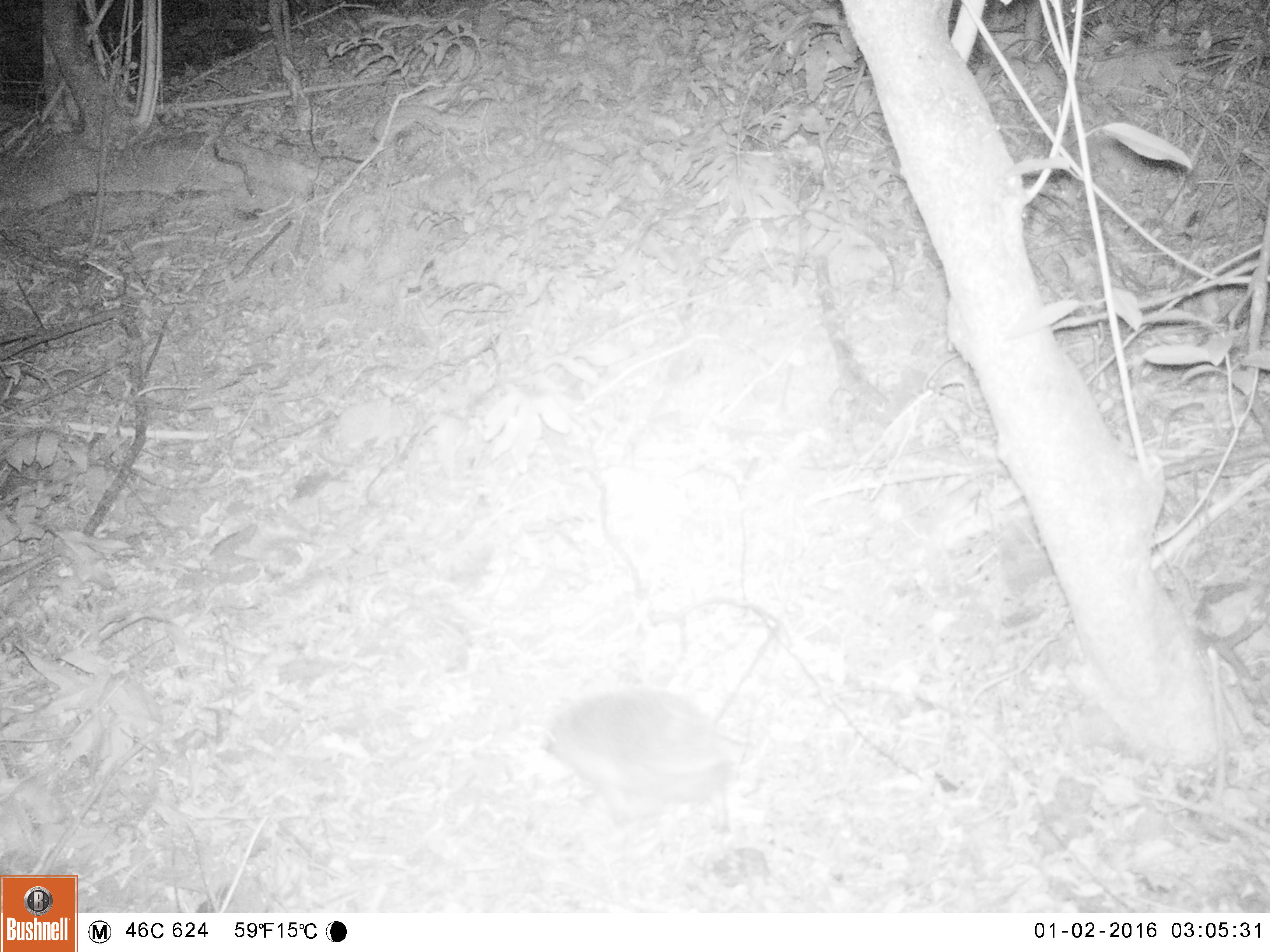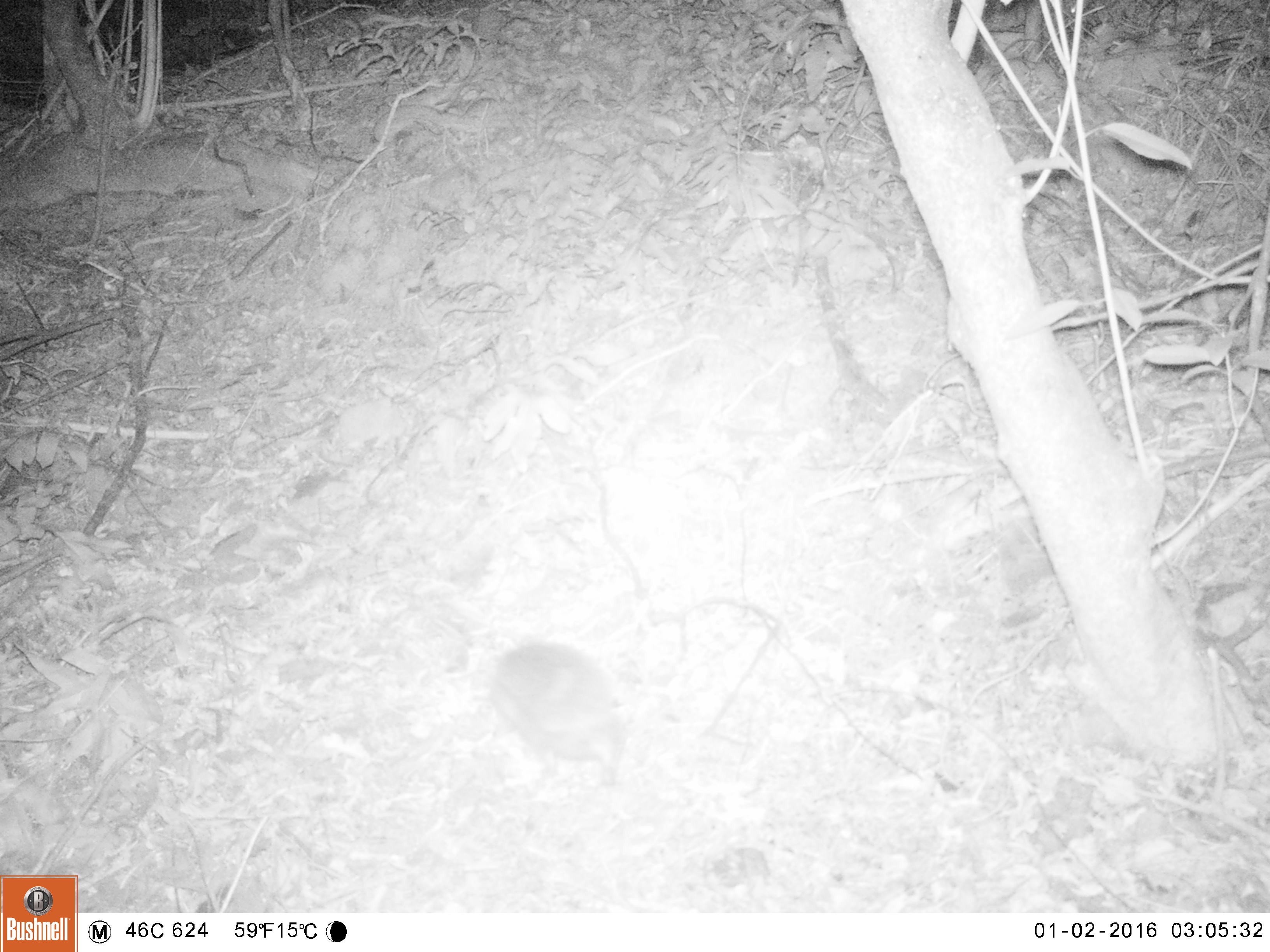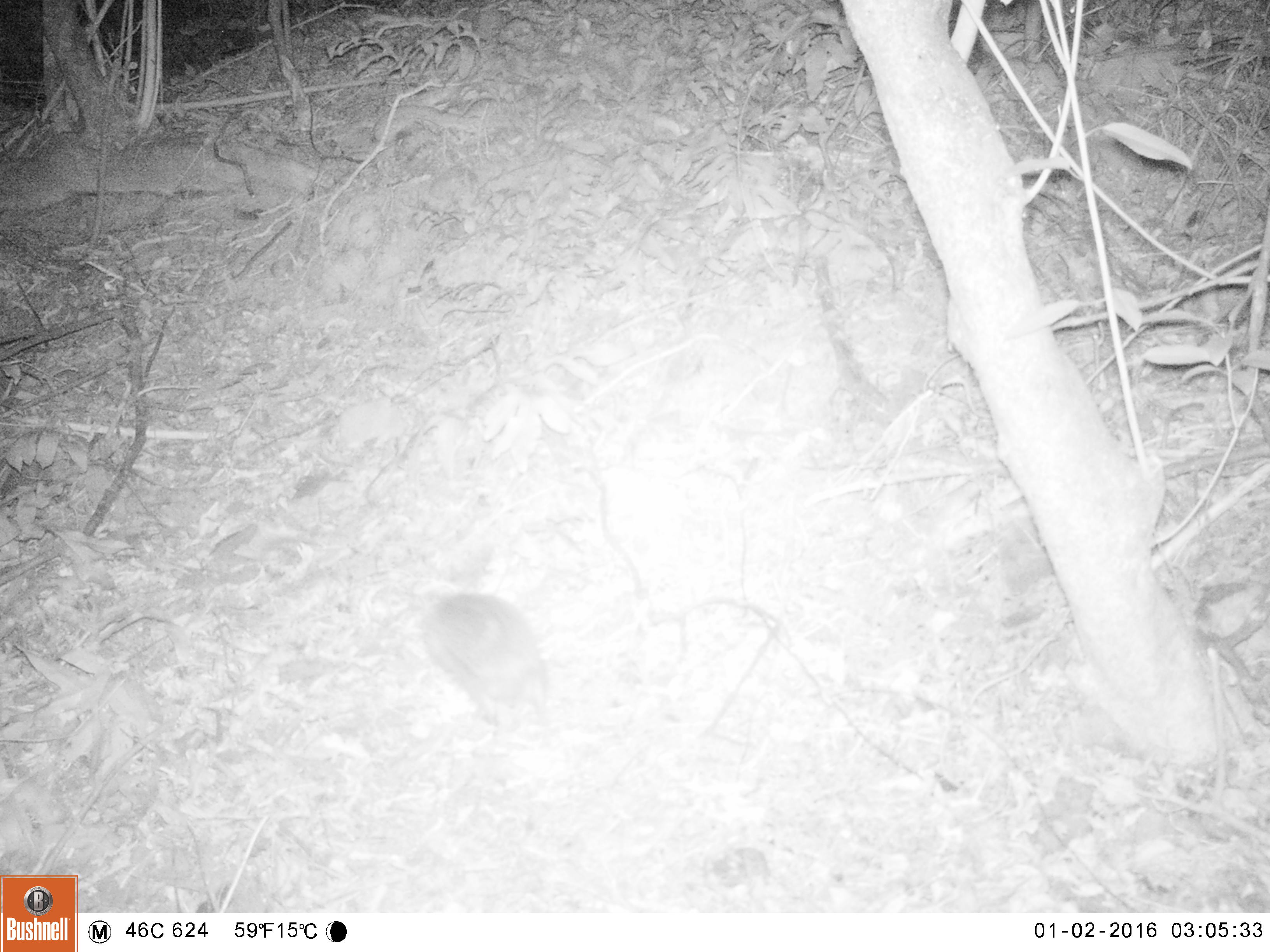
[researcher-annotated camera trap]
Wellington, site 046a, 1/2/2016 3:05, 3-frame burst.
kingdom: Animalia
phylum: Chordata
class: Mammalia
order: Eulipotyphla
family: Erinaceidae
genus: Erinaceus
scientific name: Erinaceus europaeus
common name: hedgehog